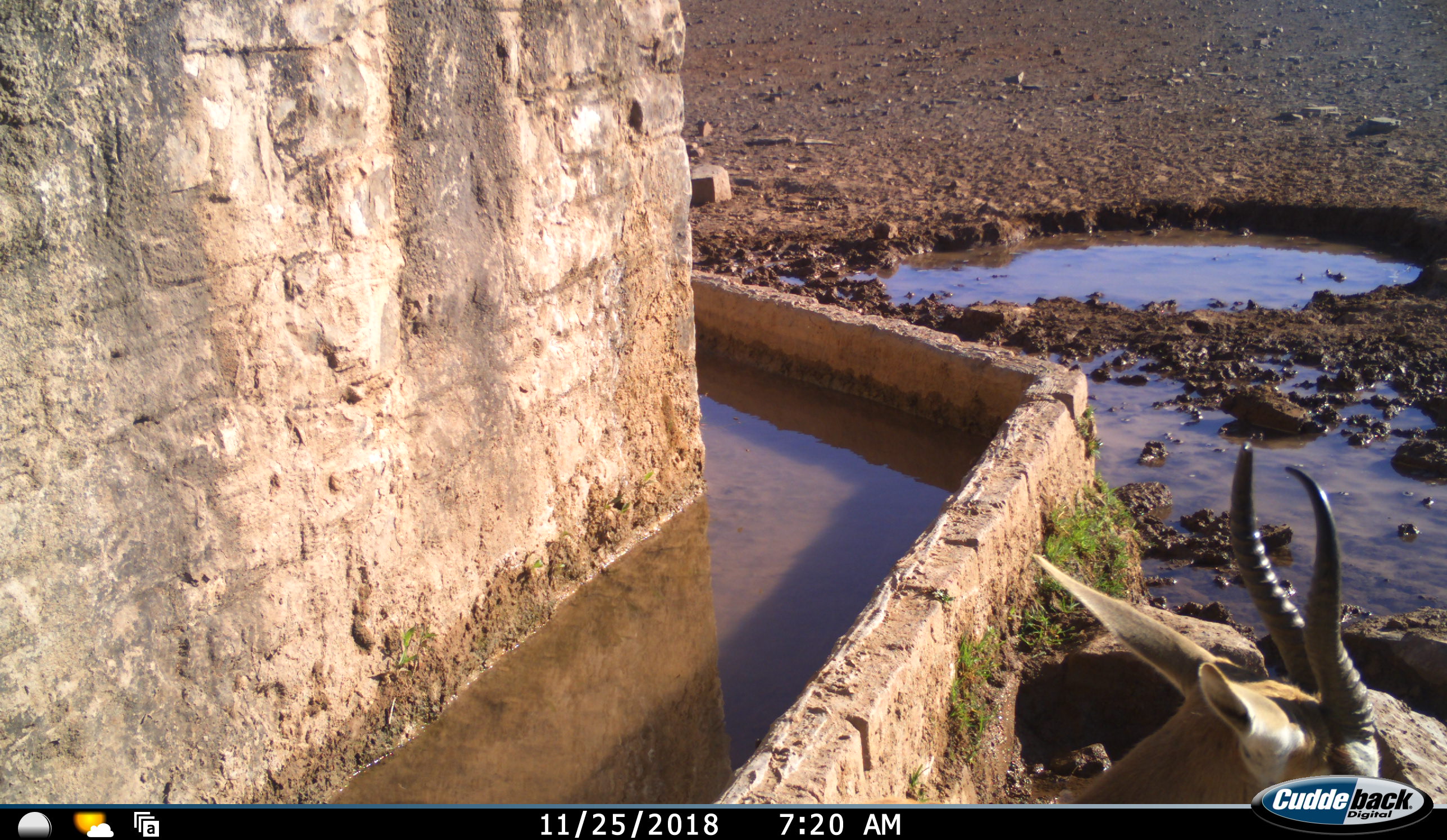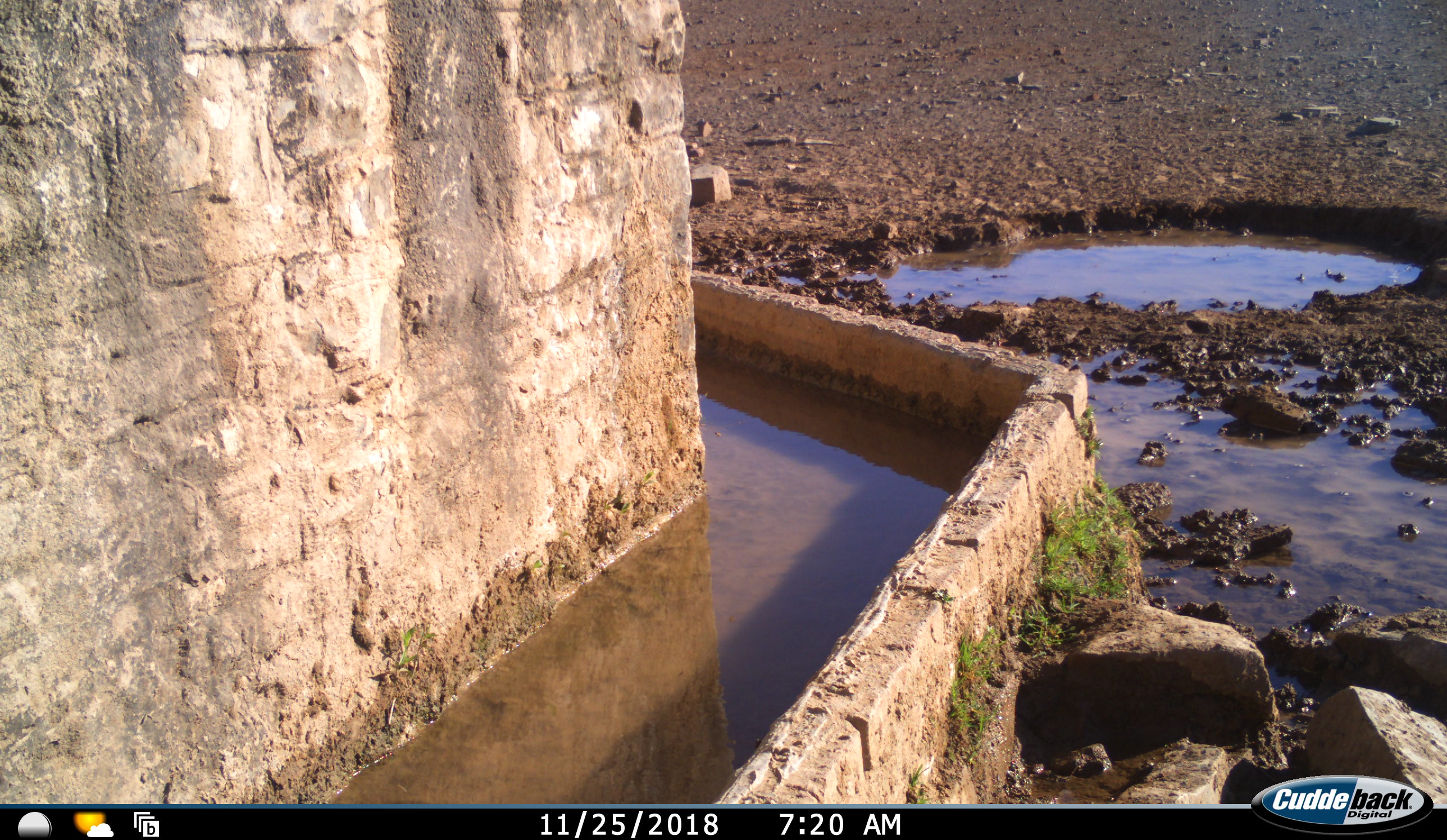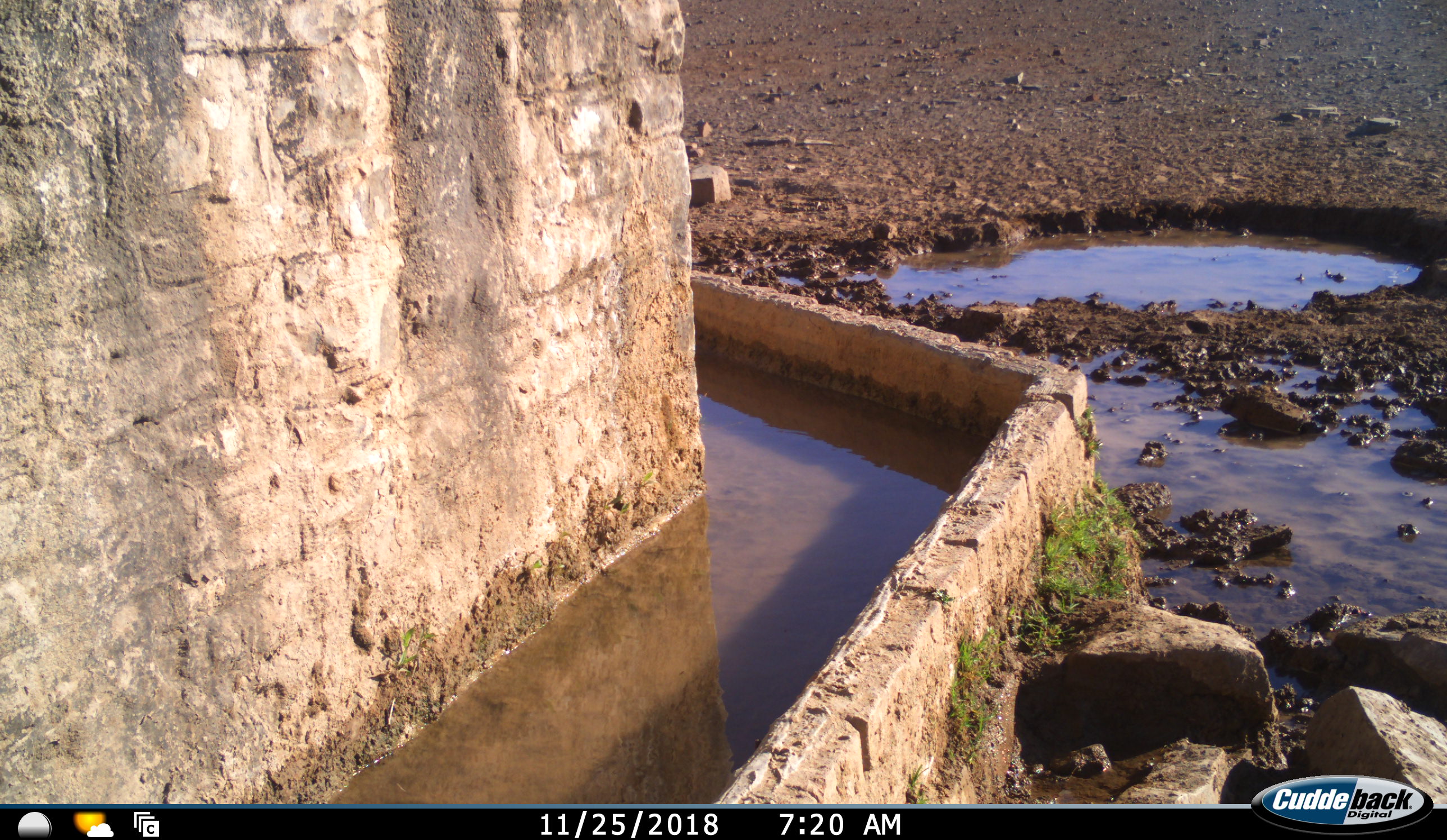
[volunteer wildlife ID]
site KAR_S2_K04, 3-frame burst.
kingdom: Animalia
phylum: Chordata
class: Mammalia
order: Artiodactyla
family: Bovidae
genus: Antidorcas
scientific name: Antidorcas marsupialis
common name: springbok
Springbok (Antidorcas marsupialis), count 1. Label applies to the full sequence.